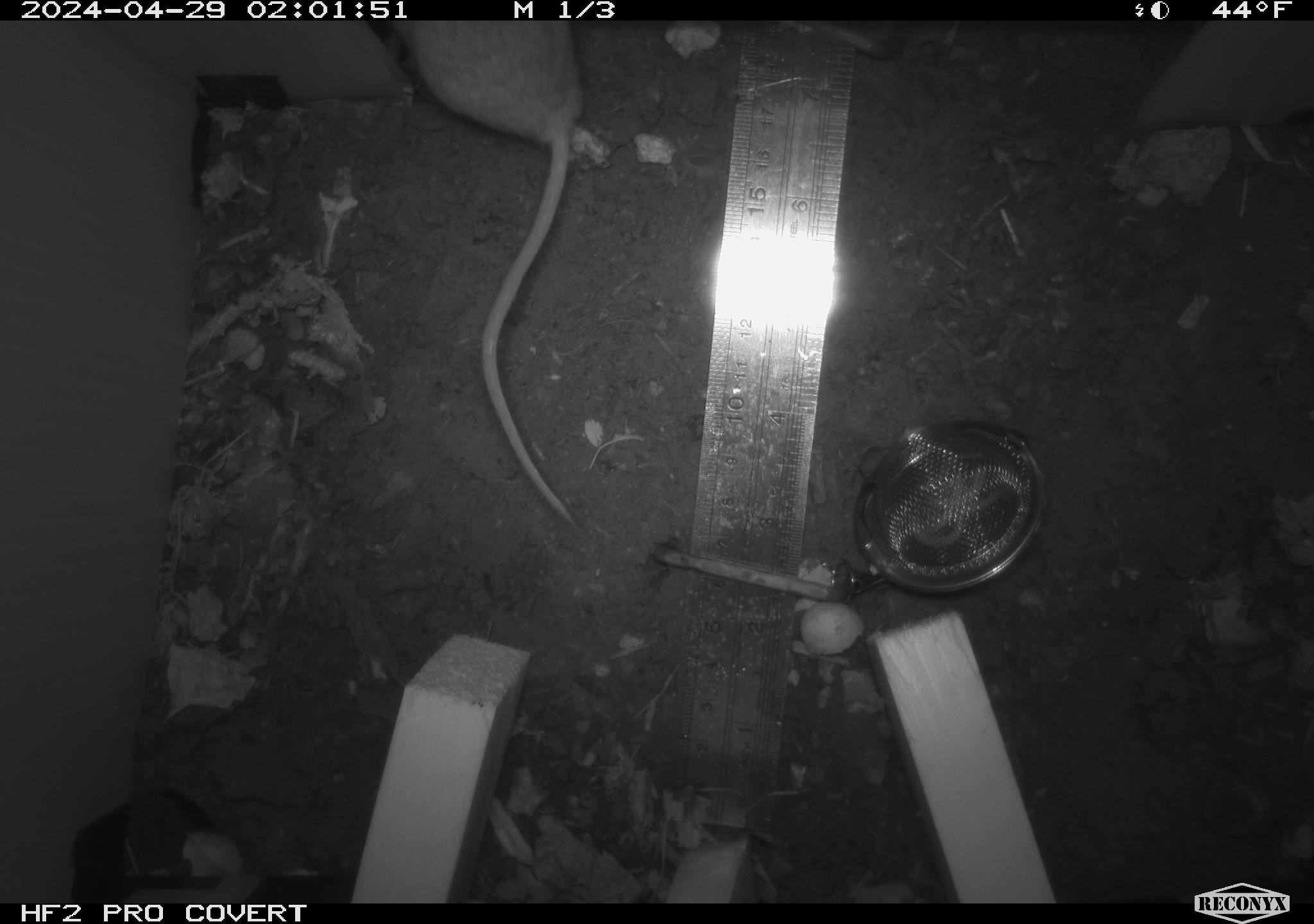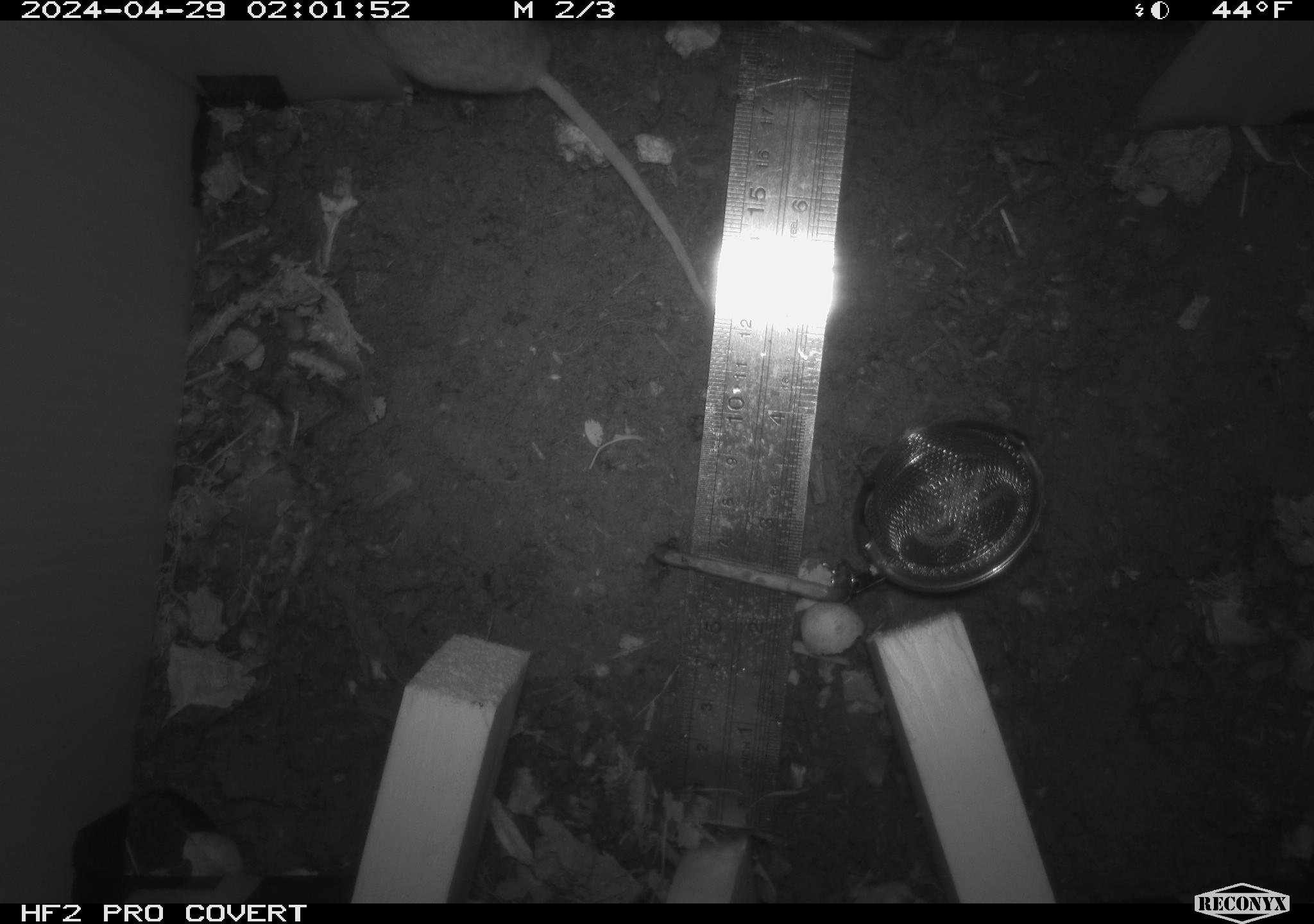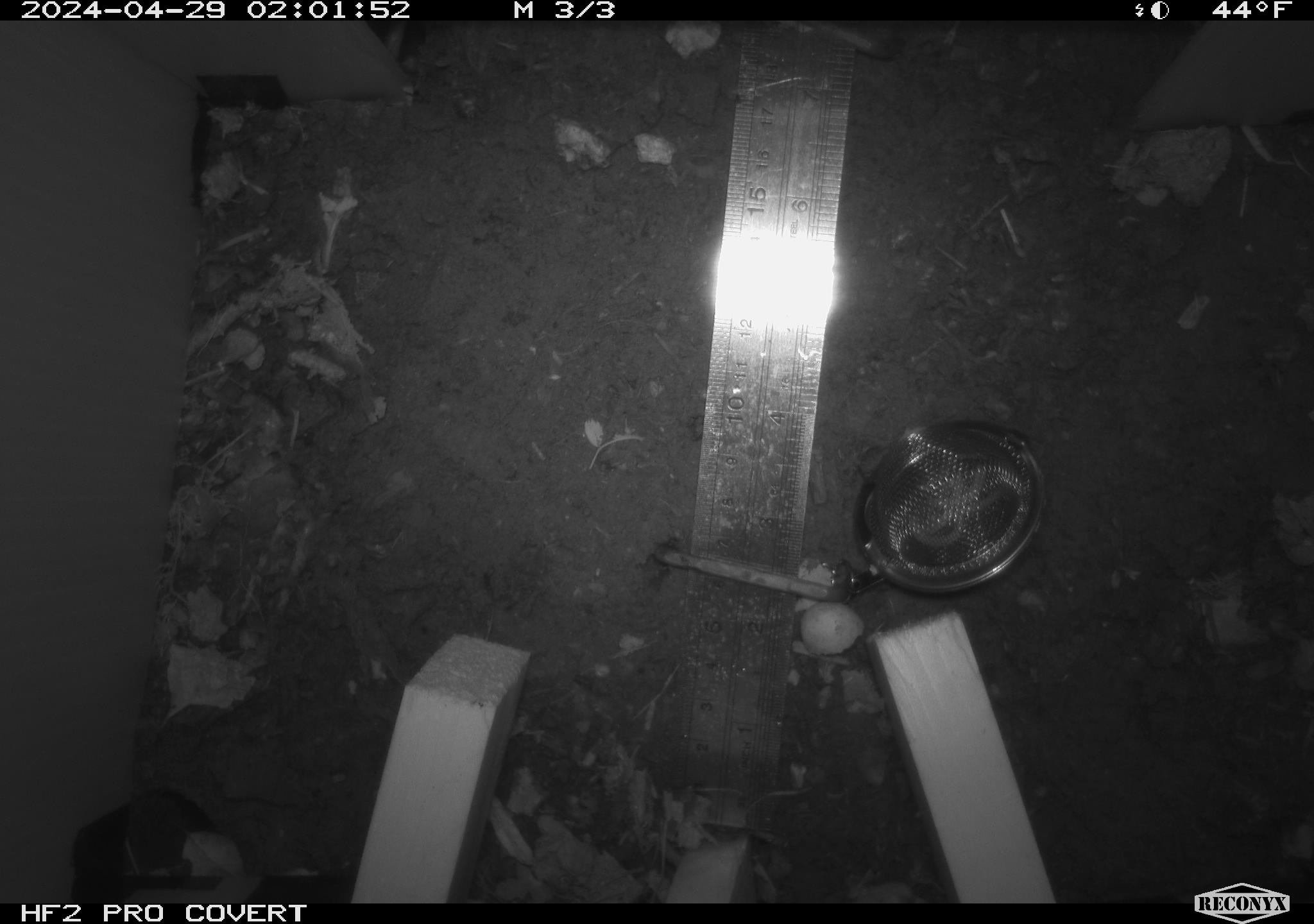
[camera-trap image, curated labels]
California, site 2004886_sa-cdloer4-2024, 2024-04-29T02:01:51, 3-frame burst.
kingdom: Animalia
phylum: Chordata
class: Mammalia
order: Rodentia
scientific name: Rodentia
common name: mouse species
Mouse species (Rodentia).